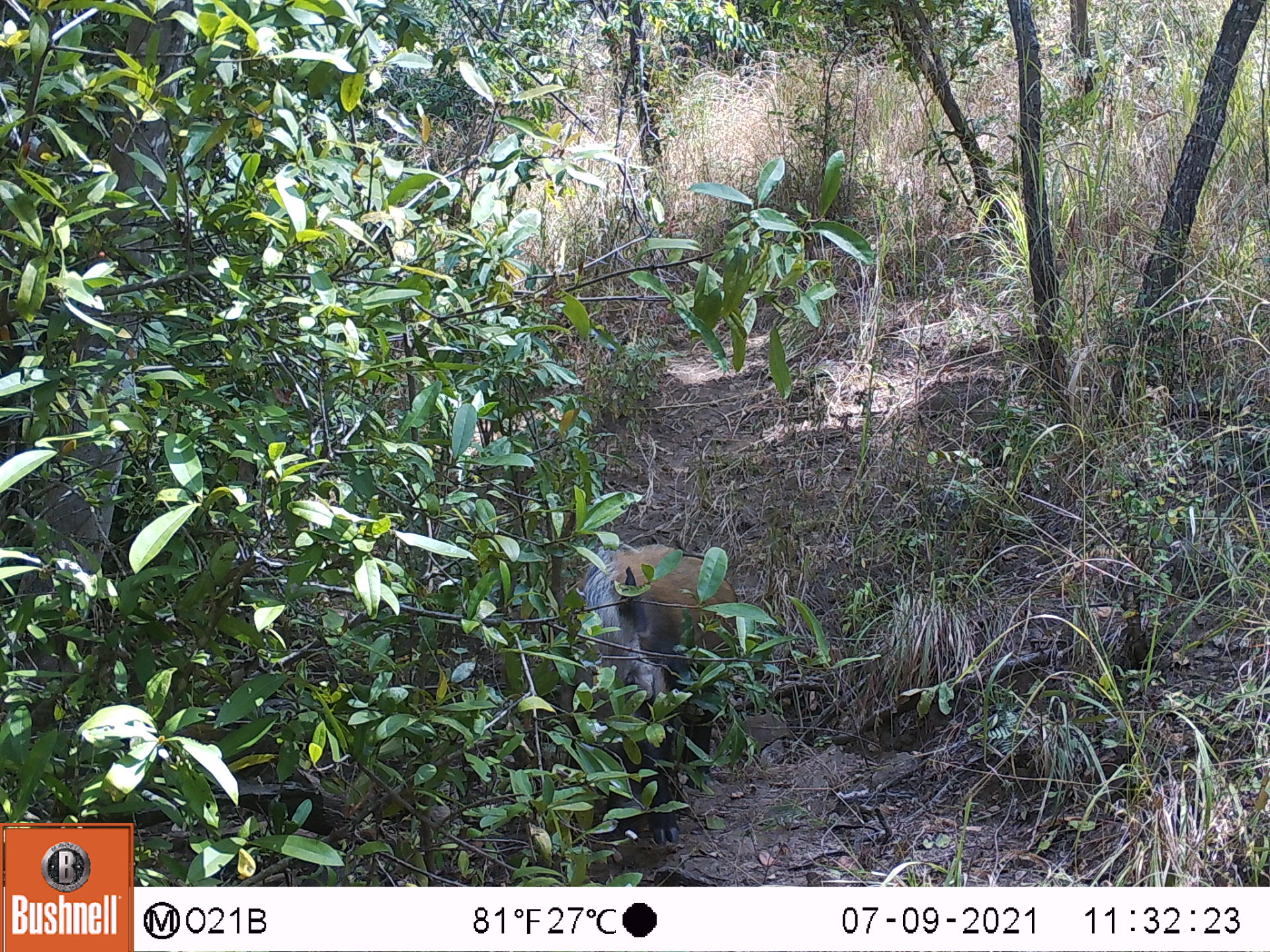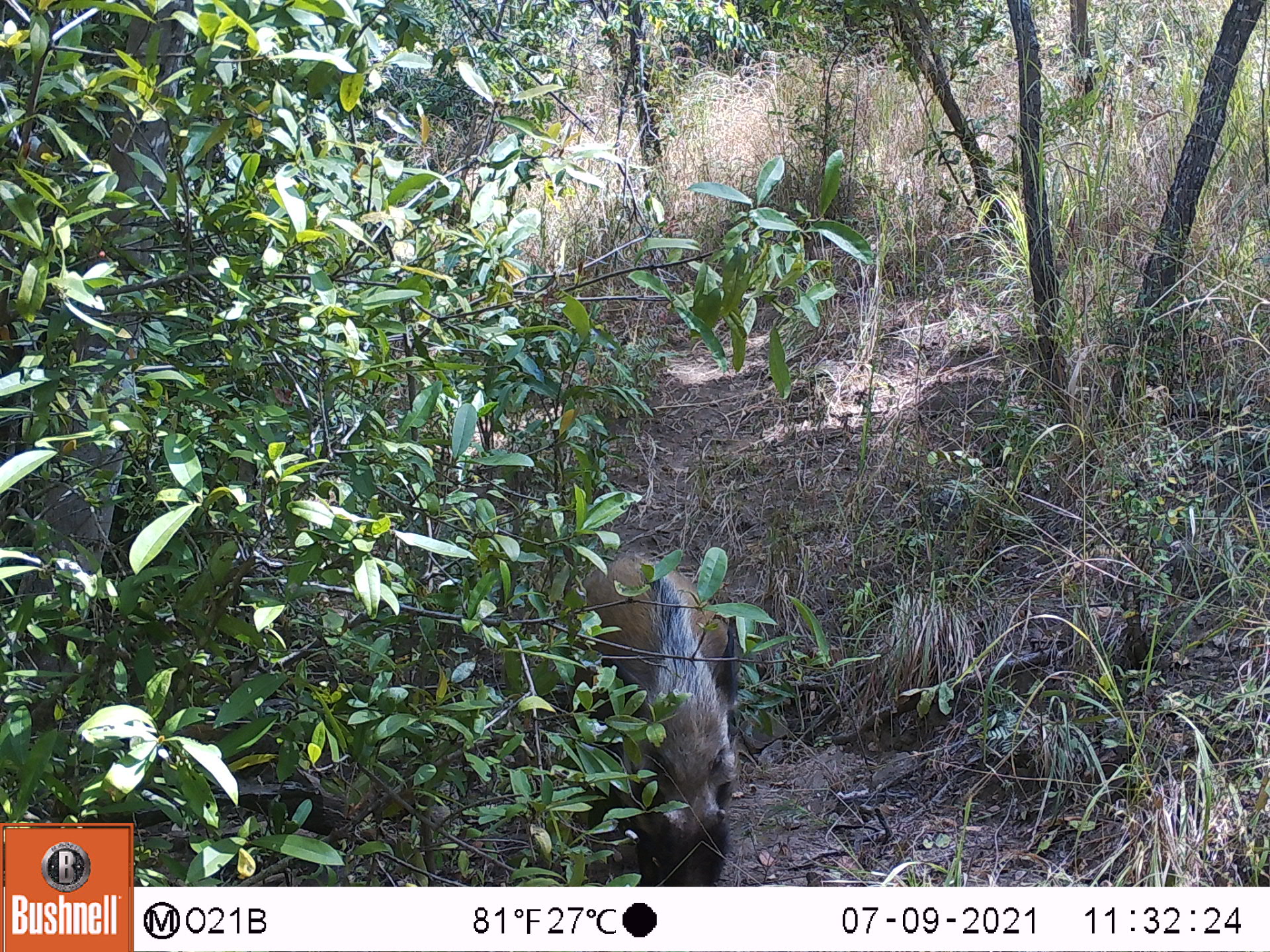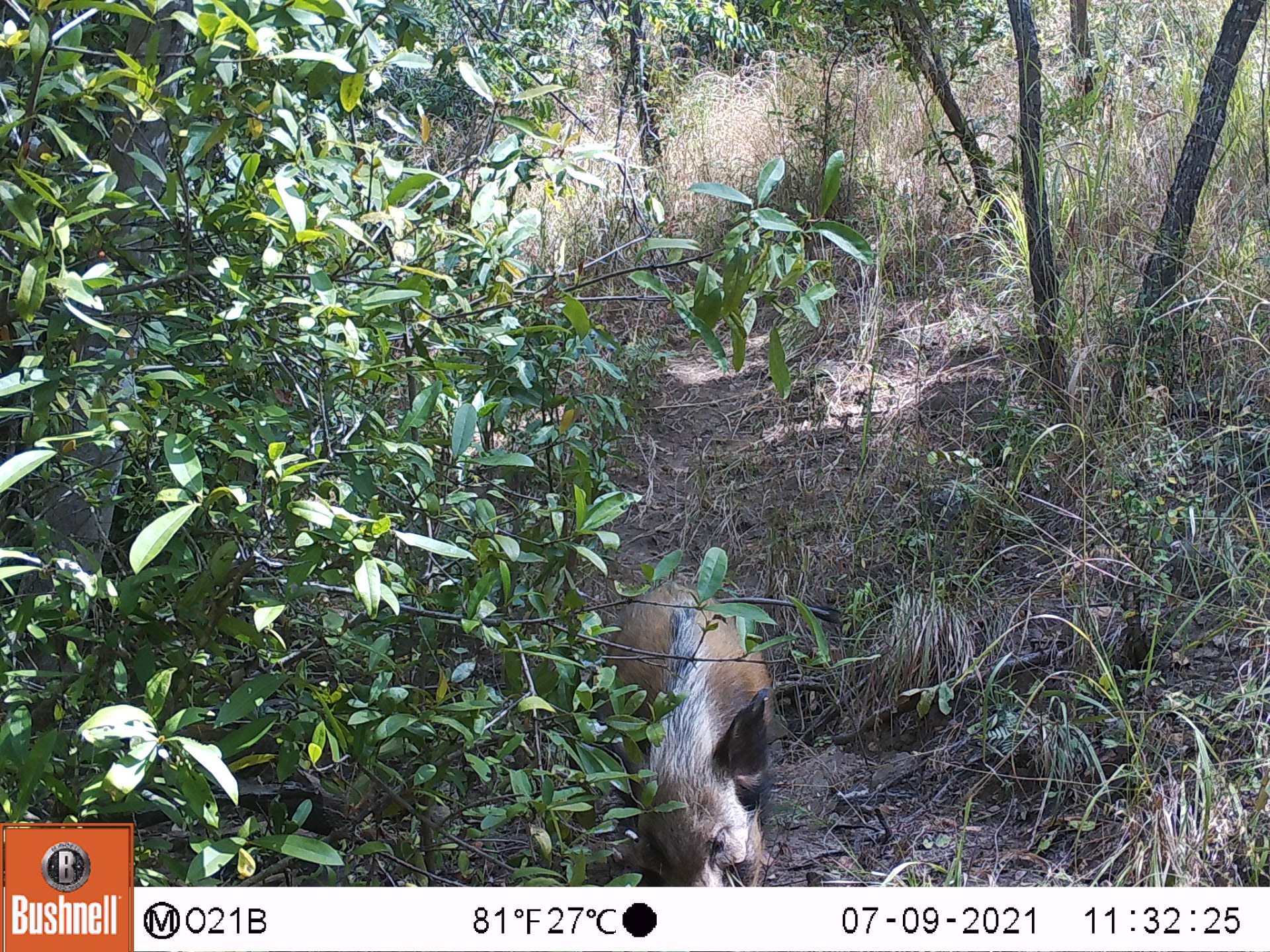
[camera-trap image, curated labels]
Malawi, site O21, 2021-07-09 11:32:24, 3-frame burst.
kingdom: Animalia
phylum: Chordata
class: Mammalia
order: Artiodactyla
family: Suidae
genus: Potamochoerus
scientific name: Potamochoerus larvatus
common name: bushpig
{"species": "bushpig (Potamochoerus larvatus)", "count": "1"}